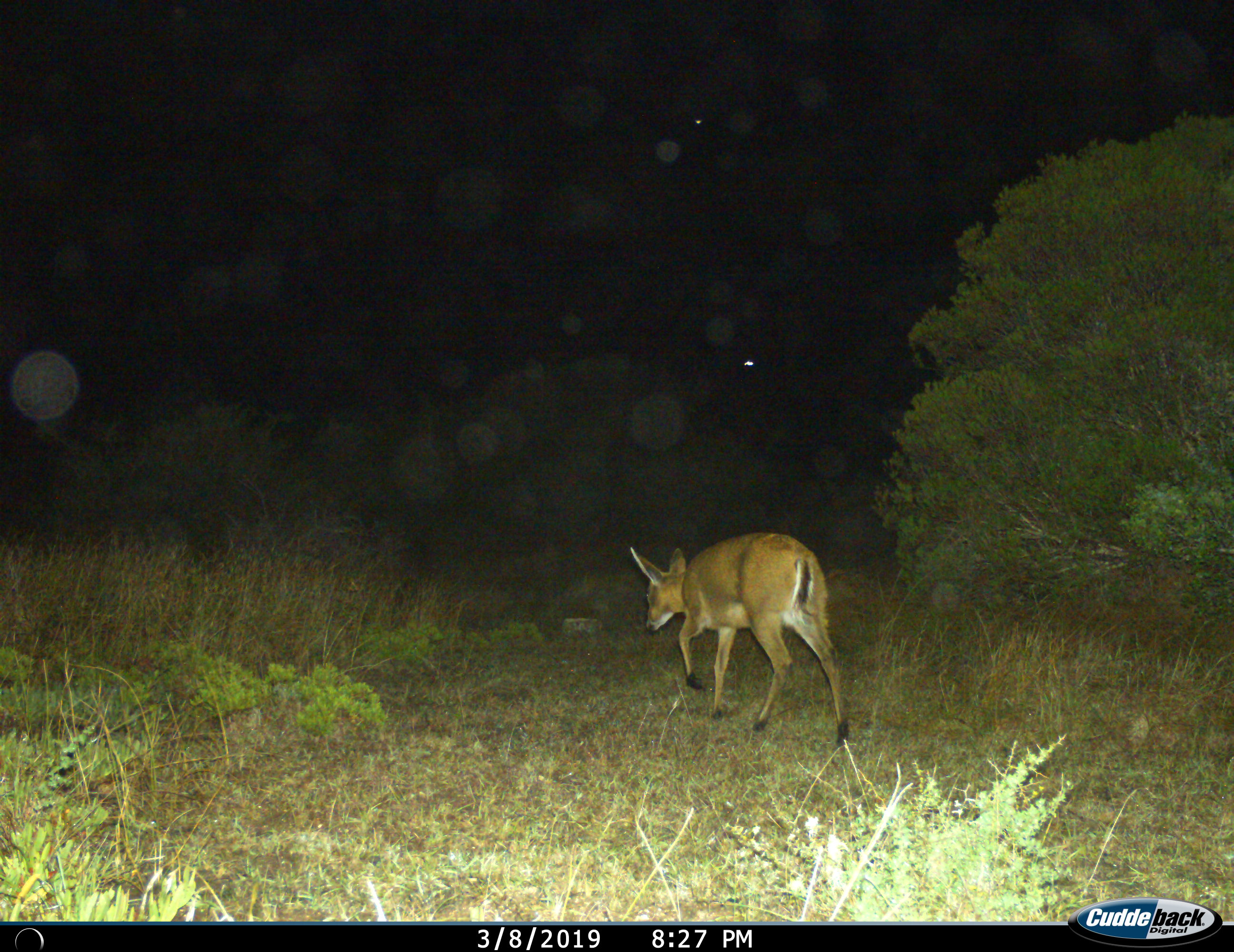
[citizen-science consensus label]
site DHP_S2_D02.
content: unidentified animal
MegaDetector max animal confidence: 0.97